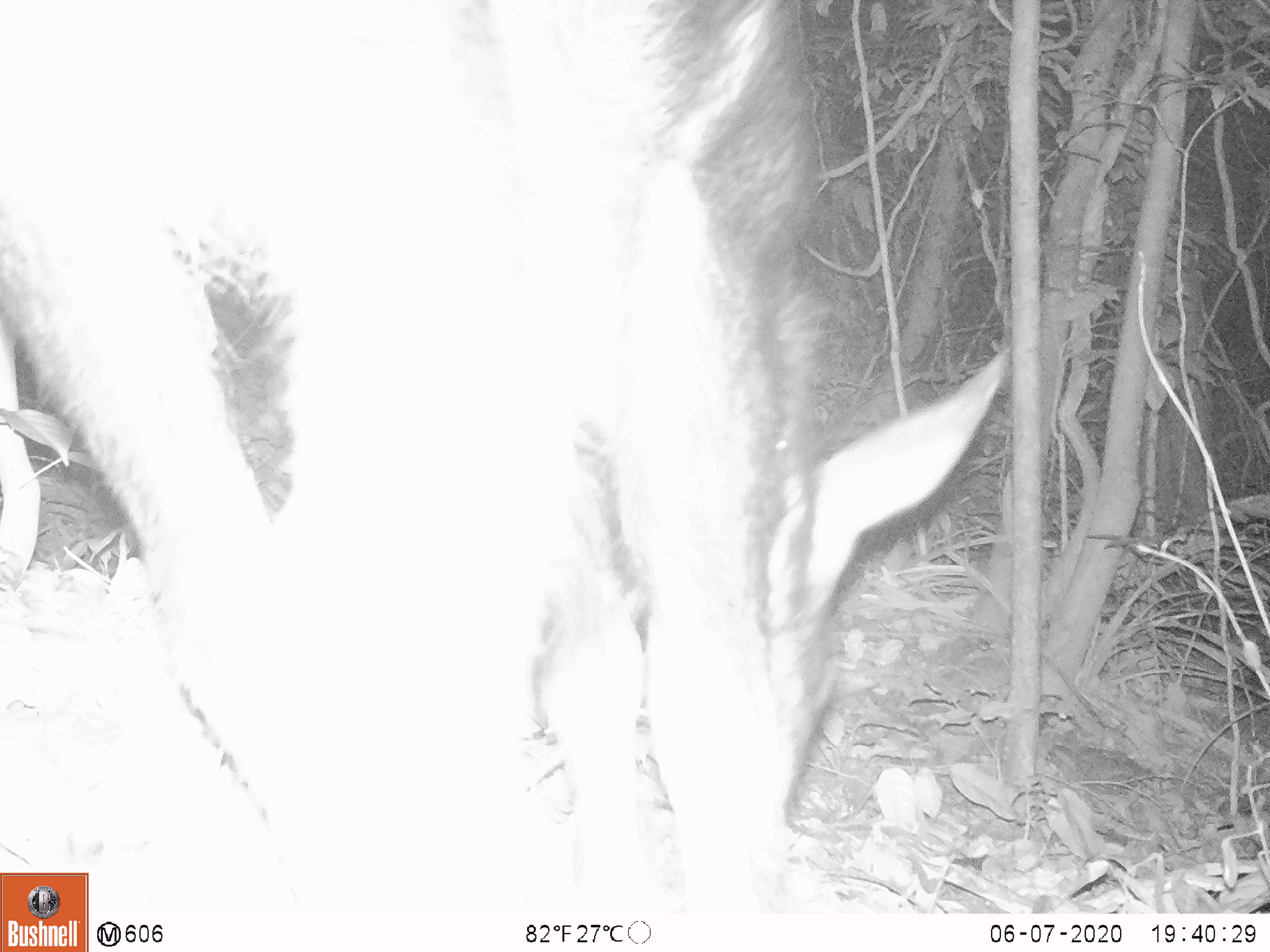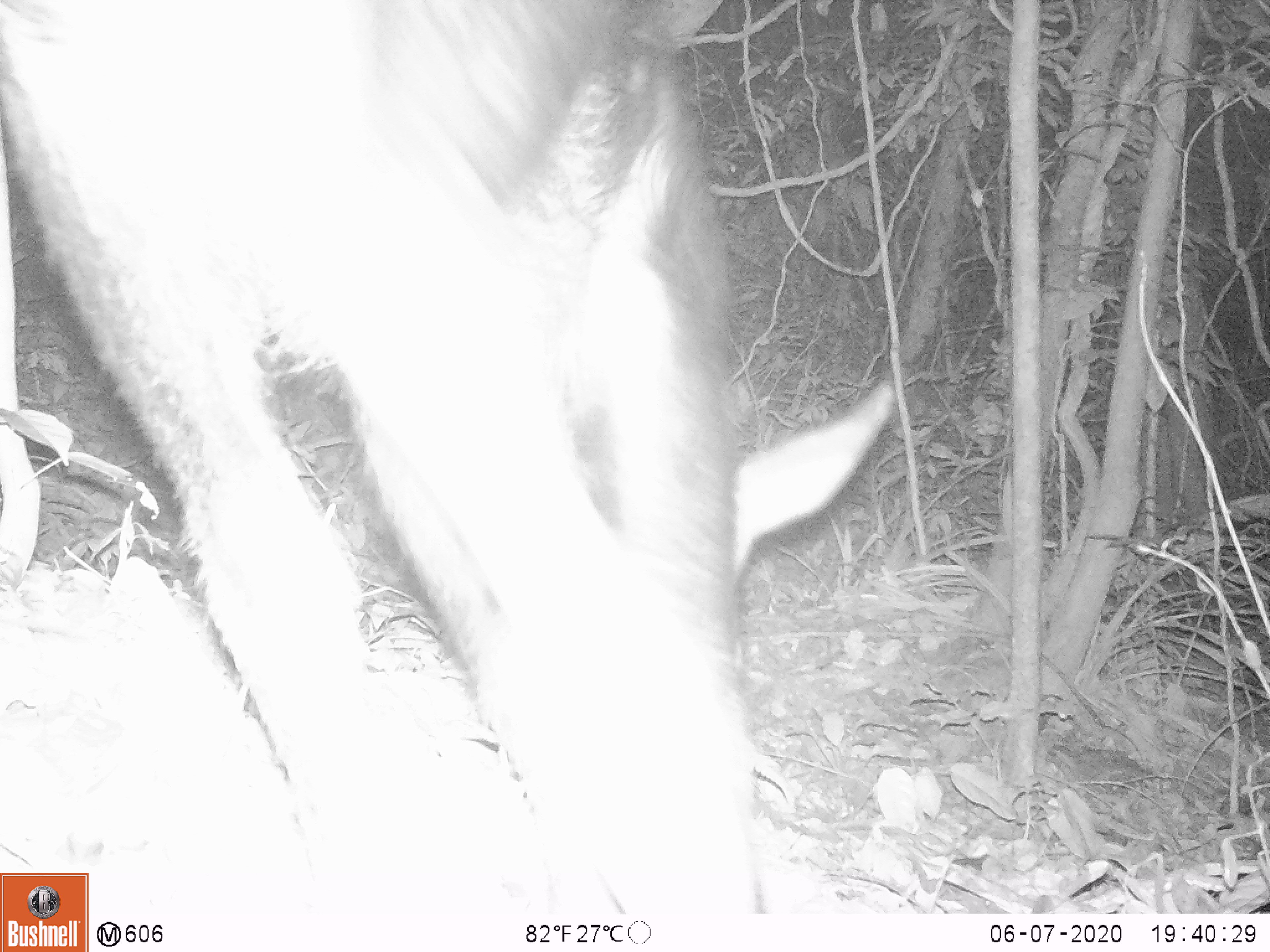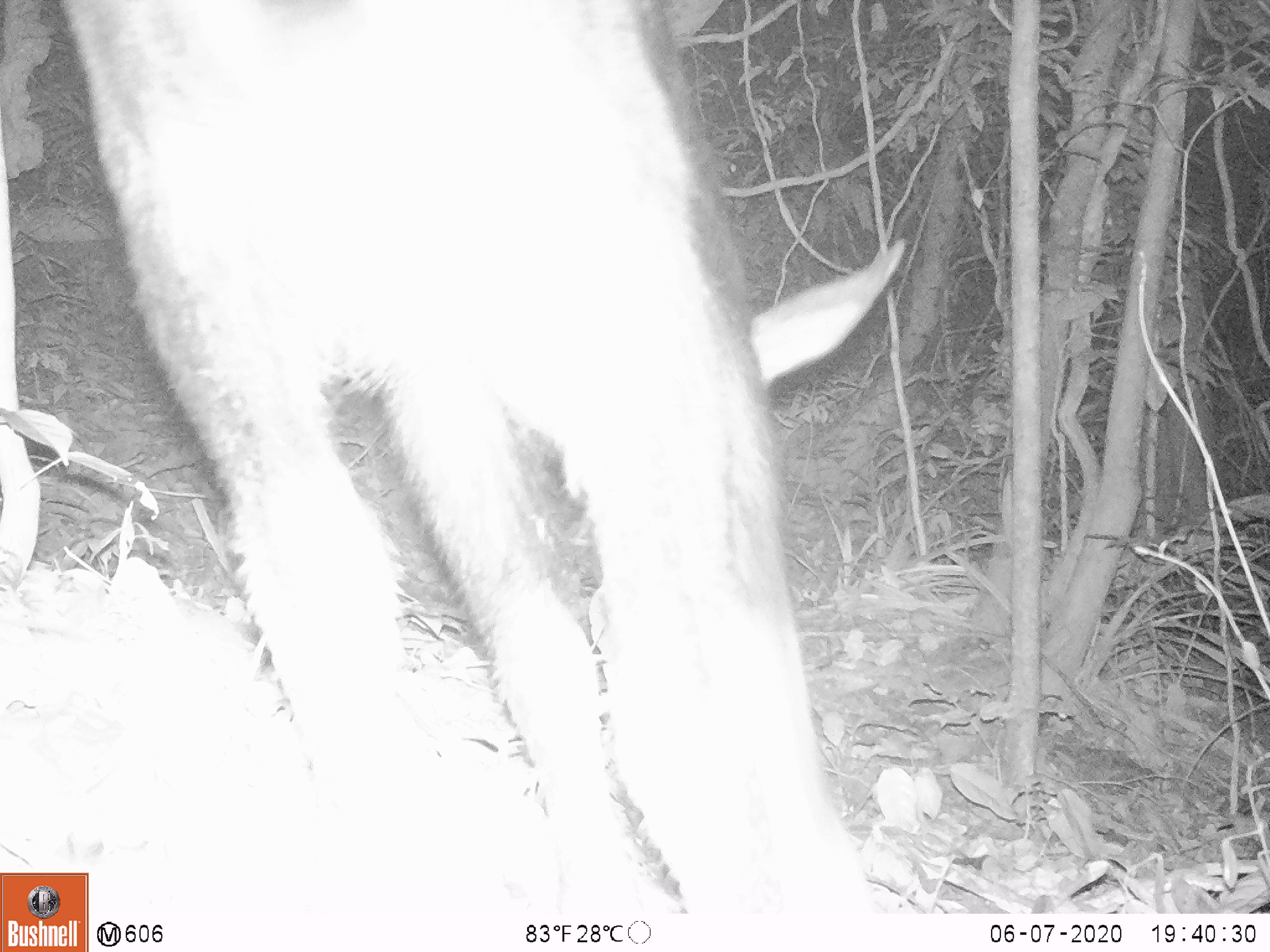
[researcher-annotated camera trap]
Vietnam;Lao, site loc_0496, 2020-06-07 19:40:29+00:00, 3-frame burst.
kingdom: Animalia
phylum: Chordata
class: Mammalia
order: Artiodactyla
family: Bovidae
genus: Capricornis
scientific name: Capricornis sumatraensis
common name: chinese serow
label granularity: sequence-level